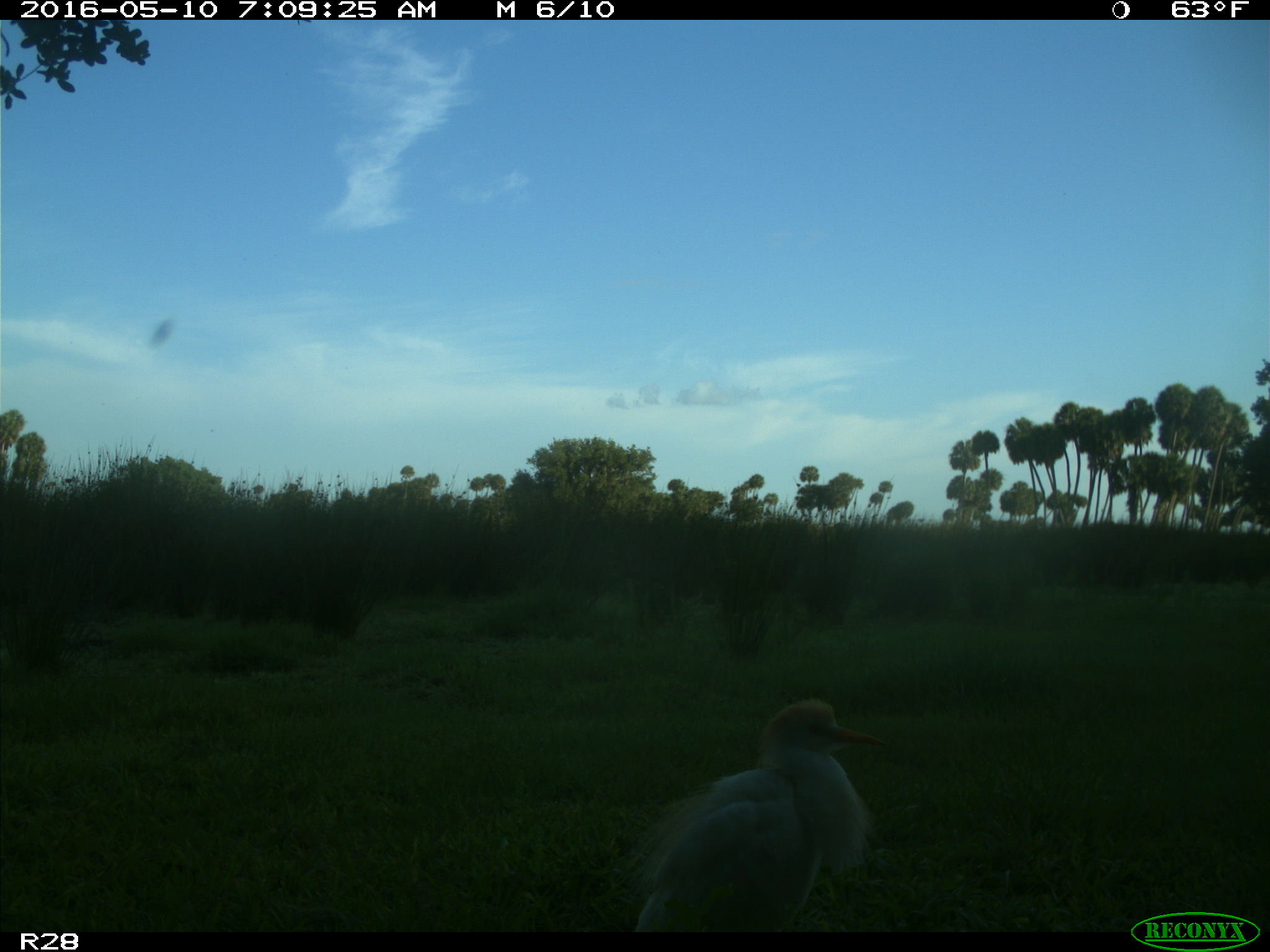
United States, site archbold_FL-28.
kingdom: Animalia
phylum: Chordata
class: Aves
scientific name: Aves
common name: birds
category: unidentified bird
Unidentified bird (birds) (Aves).